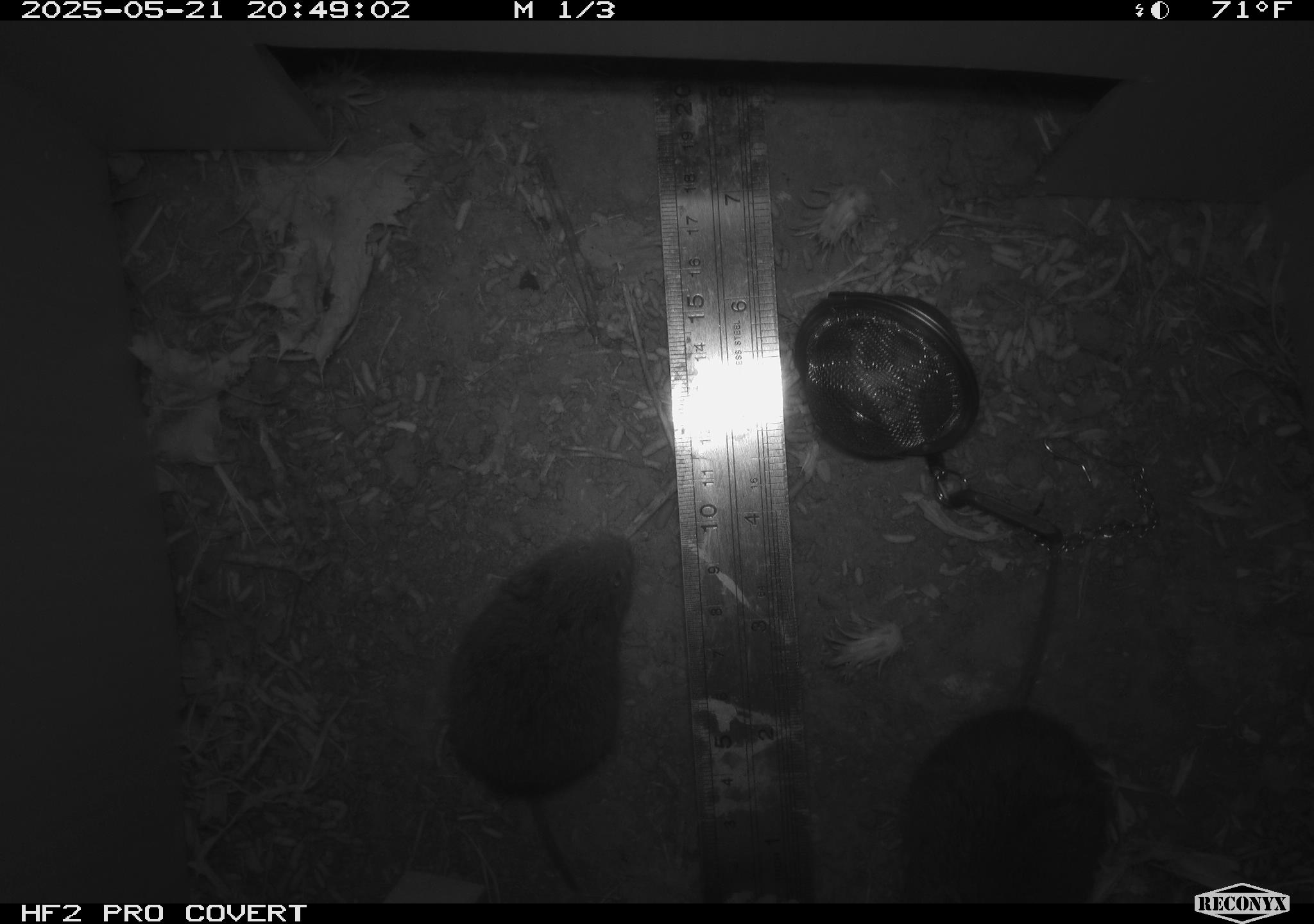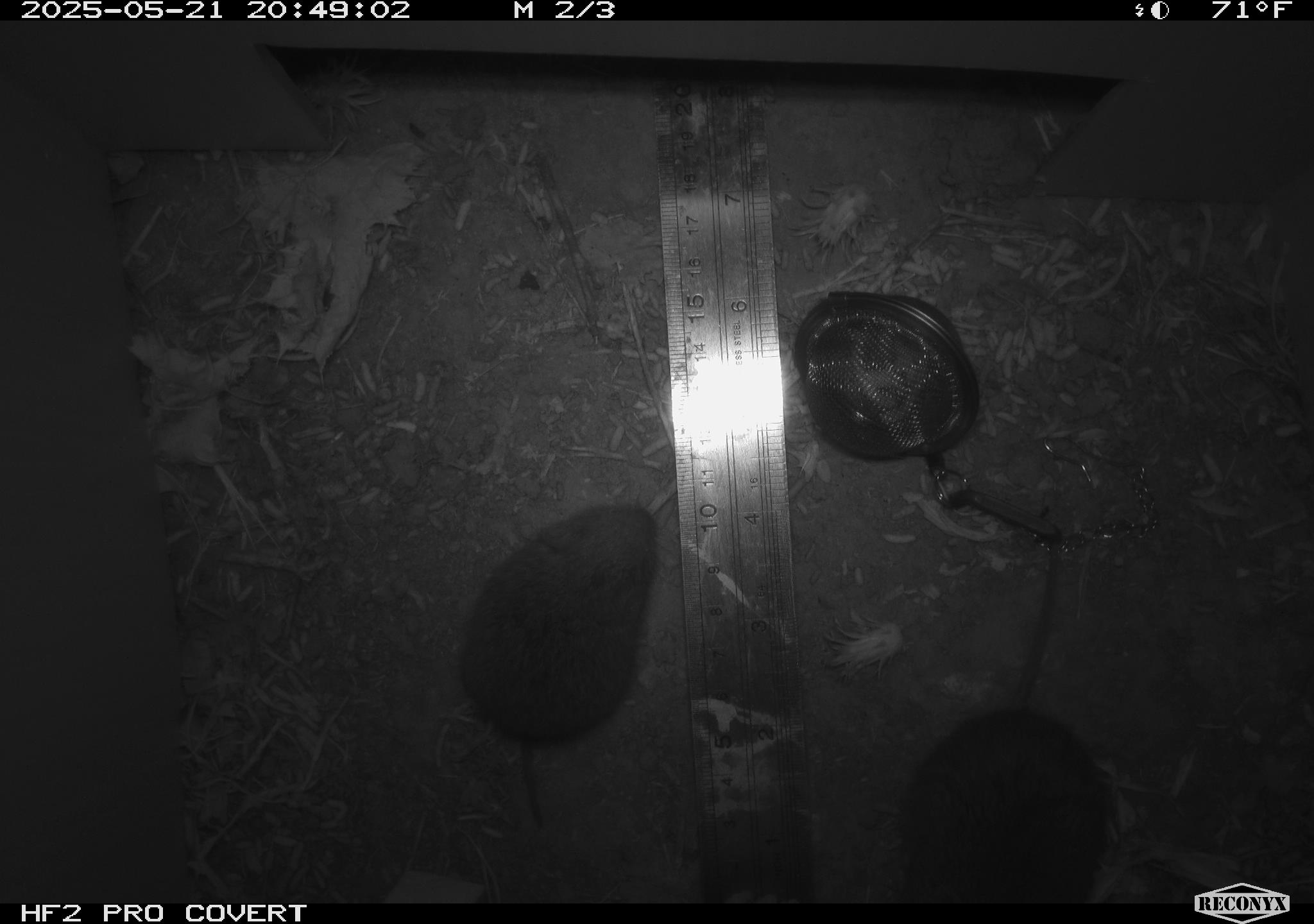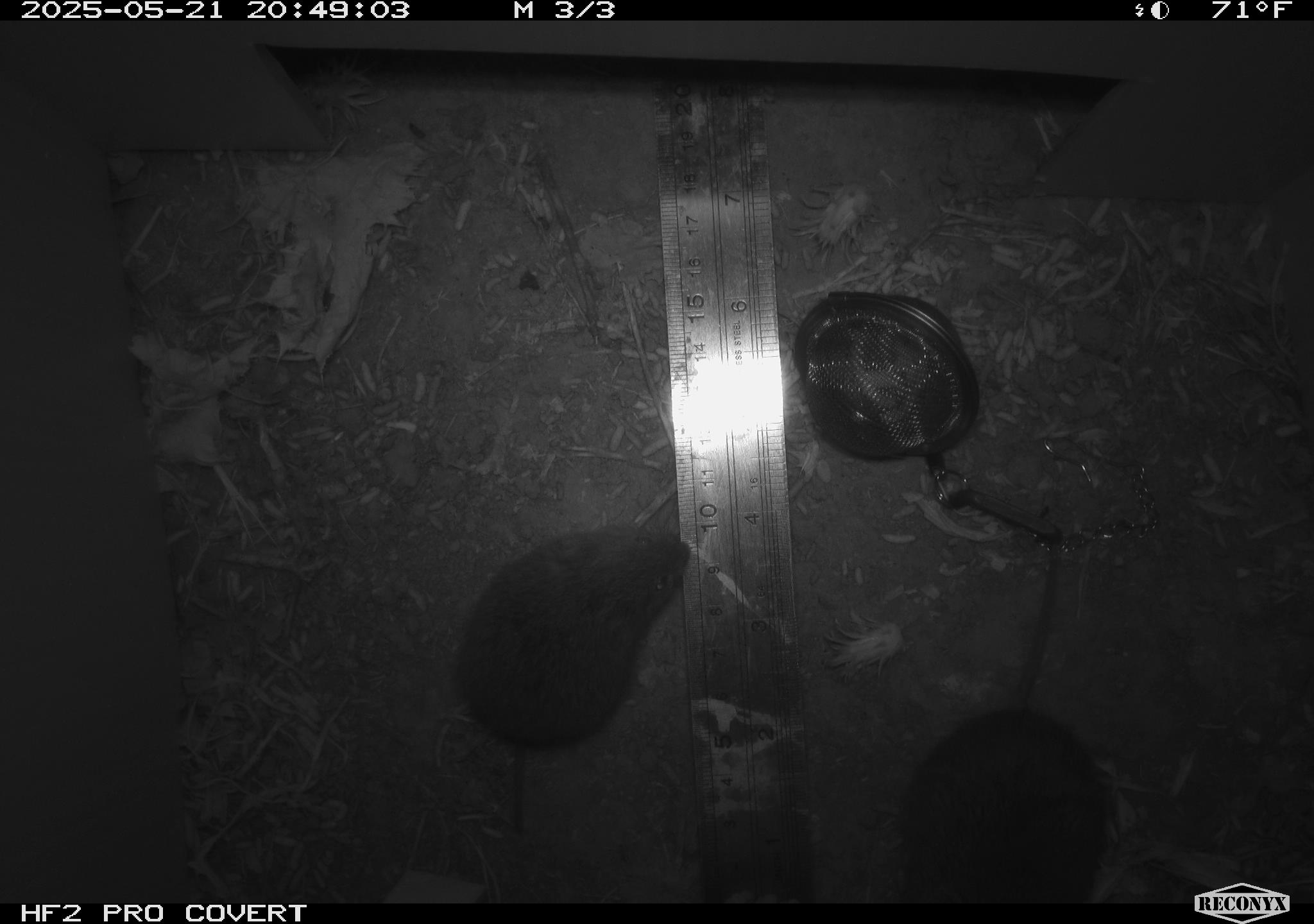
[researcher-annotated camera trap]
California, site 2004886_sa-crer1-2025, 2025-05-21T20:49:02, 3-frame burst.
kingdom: Animalia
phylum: Chordata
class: Mammalia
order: Rodentia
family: Cricetidae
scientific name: Arvicolinae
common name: voles, lemmings, and muskrats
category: arvicolinae subfamily